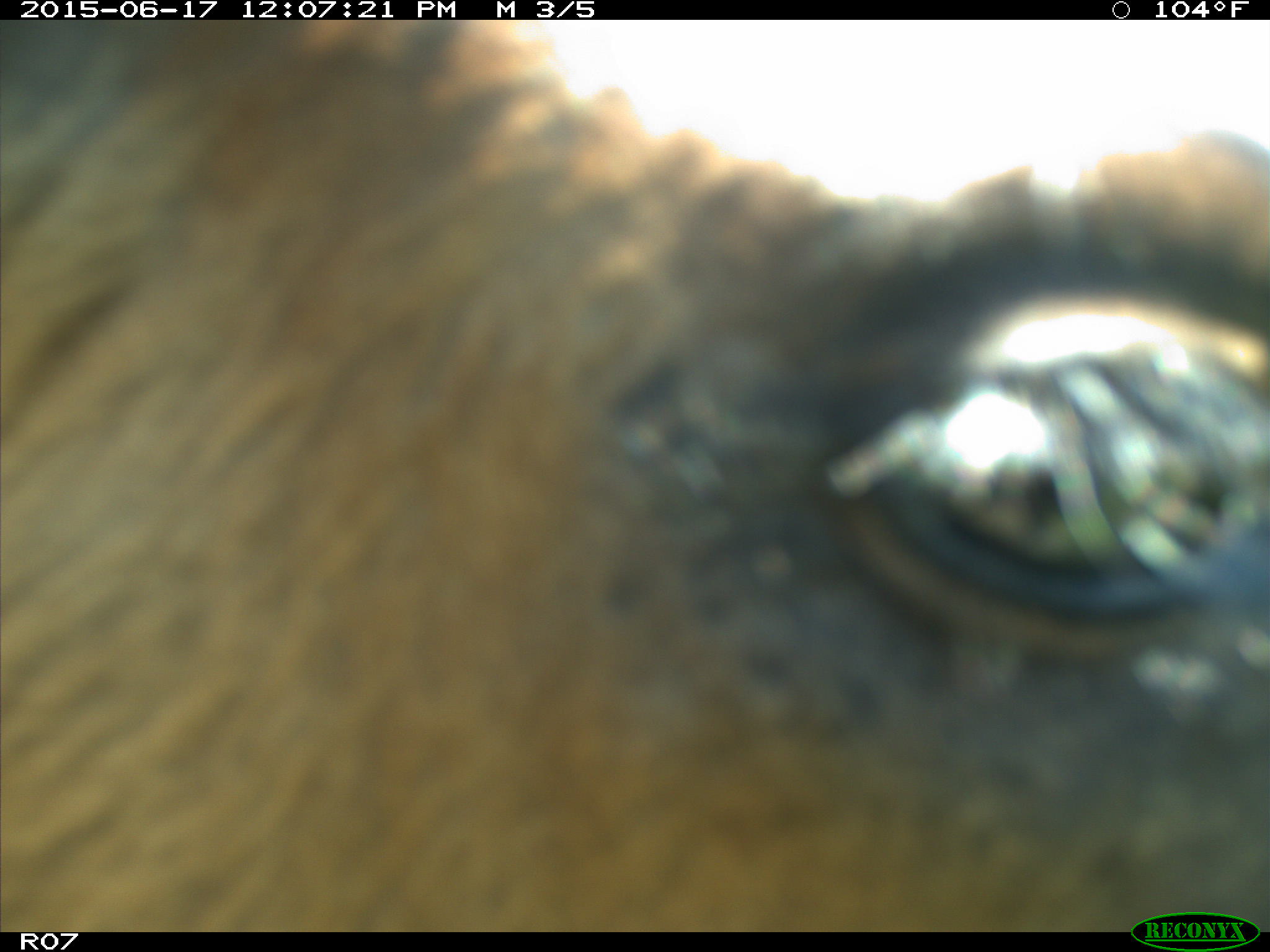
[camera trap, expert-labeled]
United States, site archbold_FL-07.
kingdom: Animalia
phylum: Chordata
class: Mammalia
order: Artiodactyla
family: Bovidae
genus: Bos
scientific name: Bos taurus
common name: domestic cow